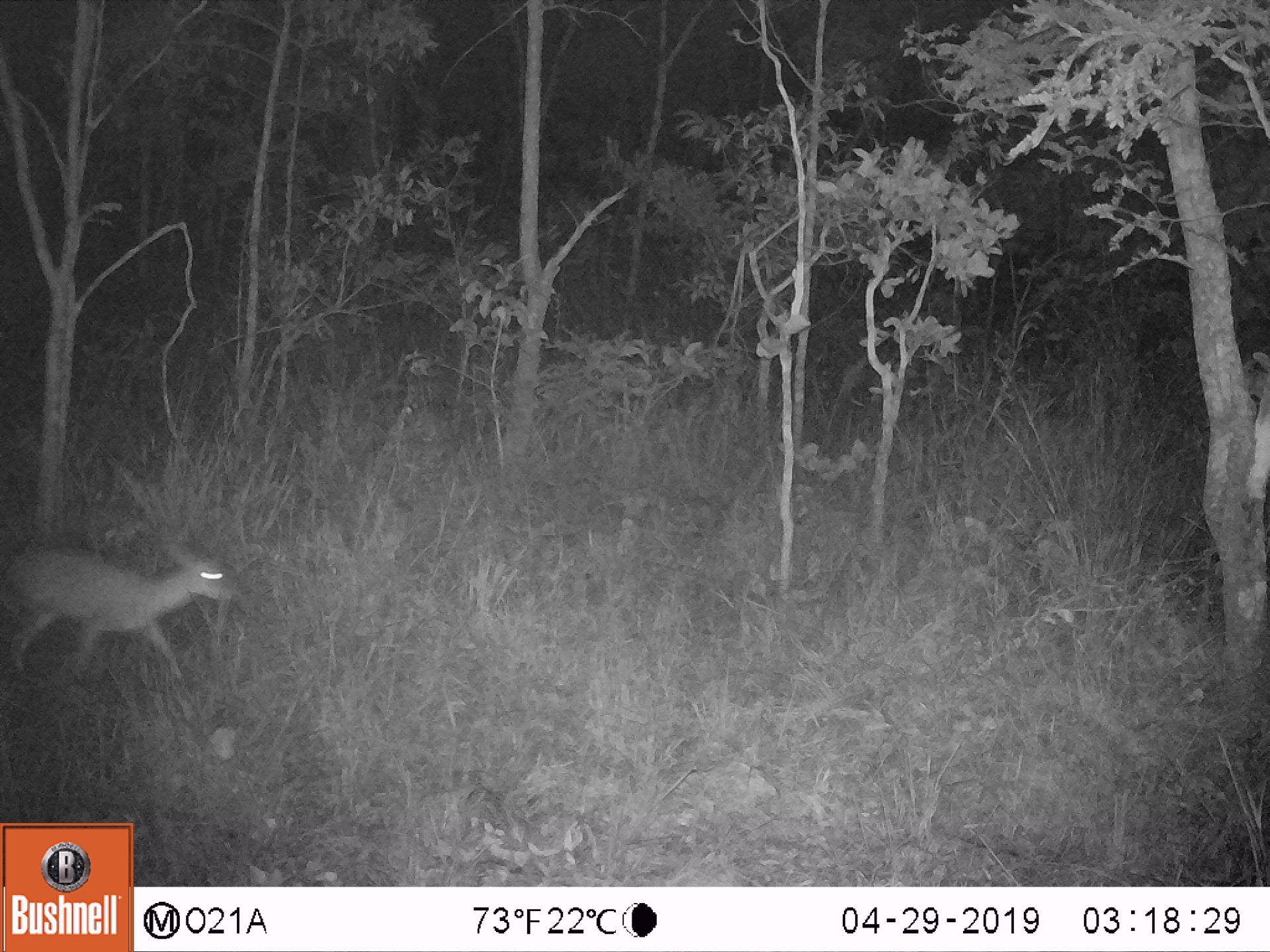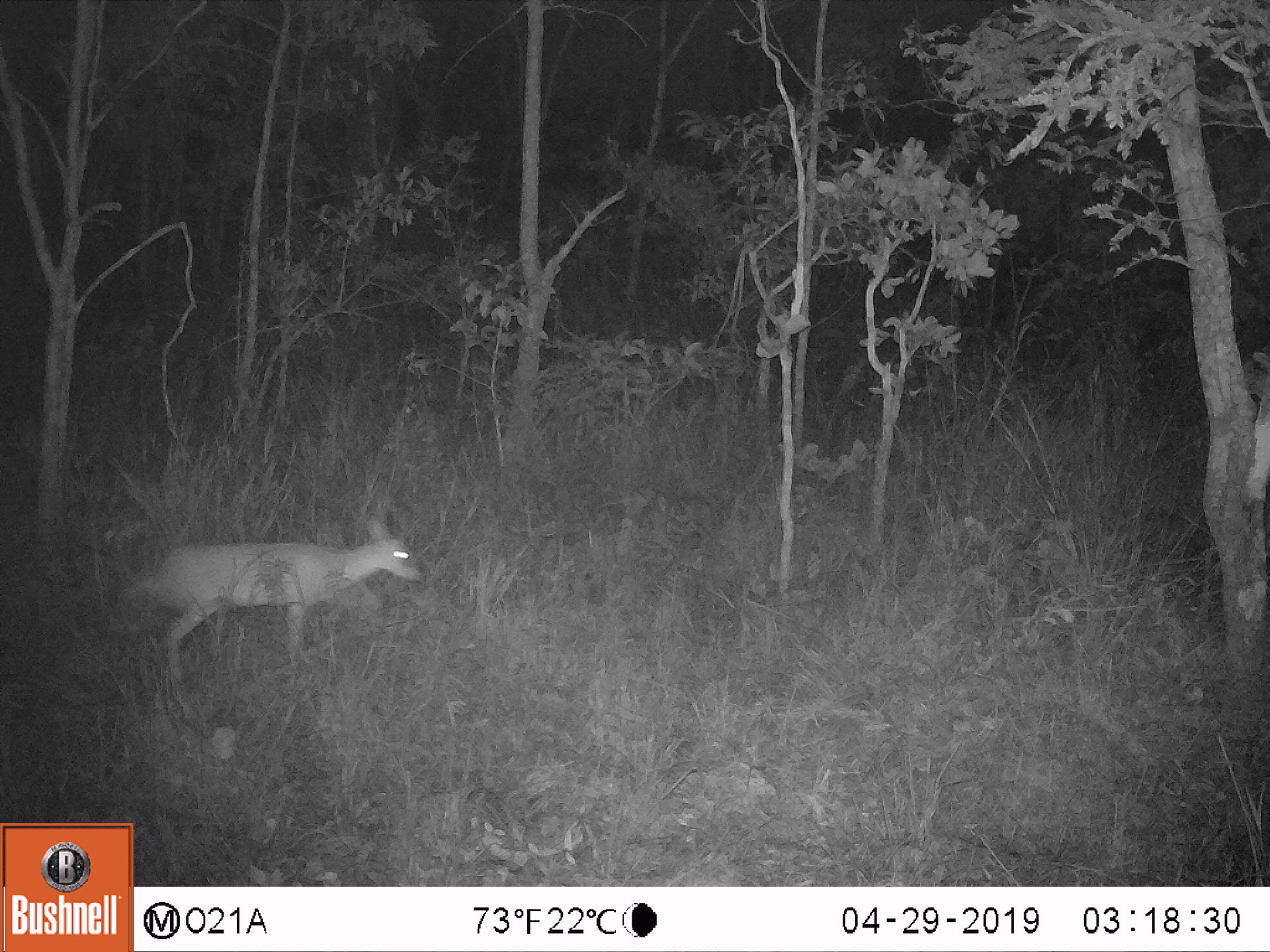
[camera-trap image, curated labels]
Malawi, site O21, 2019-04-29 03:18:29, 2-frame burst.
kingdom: Animalia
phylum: Chordata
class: Mammalia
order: Artiodactyla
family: Bovidae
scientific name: Antilopinae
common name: small antelope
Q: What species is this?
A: Small antelope (Antilopinae).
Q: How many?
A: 1.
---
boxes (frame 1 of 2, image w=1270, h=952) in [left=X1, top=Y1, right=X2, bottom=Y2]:
small antelope: [left=8, top=529, right=241, bottom=697]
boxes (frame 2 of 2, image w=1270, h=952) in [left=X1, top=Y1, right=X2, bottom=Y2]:
small antelope: [left=140, top=503, right=426, bottom=710]